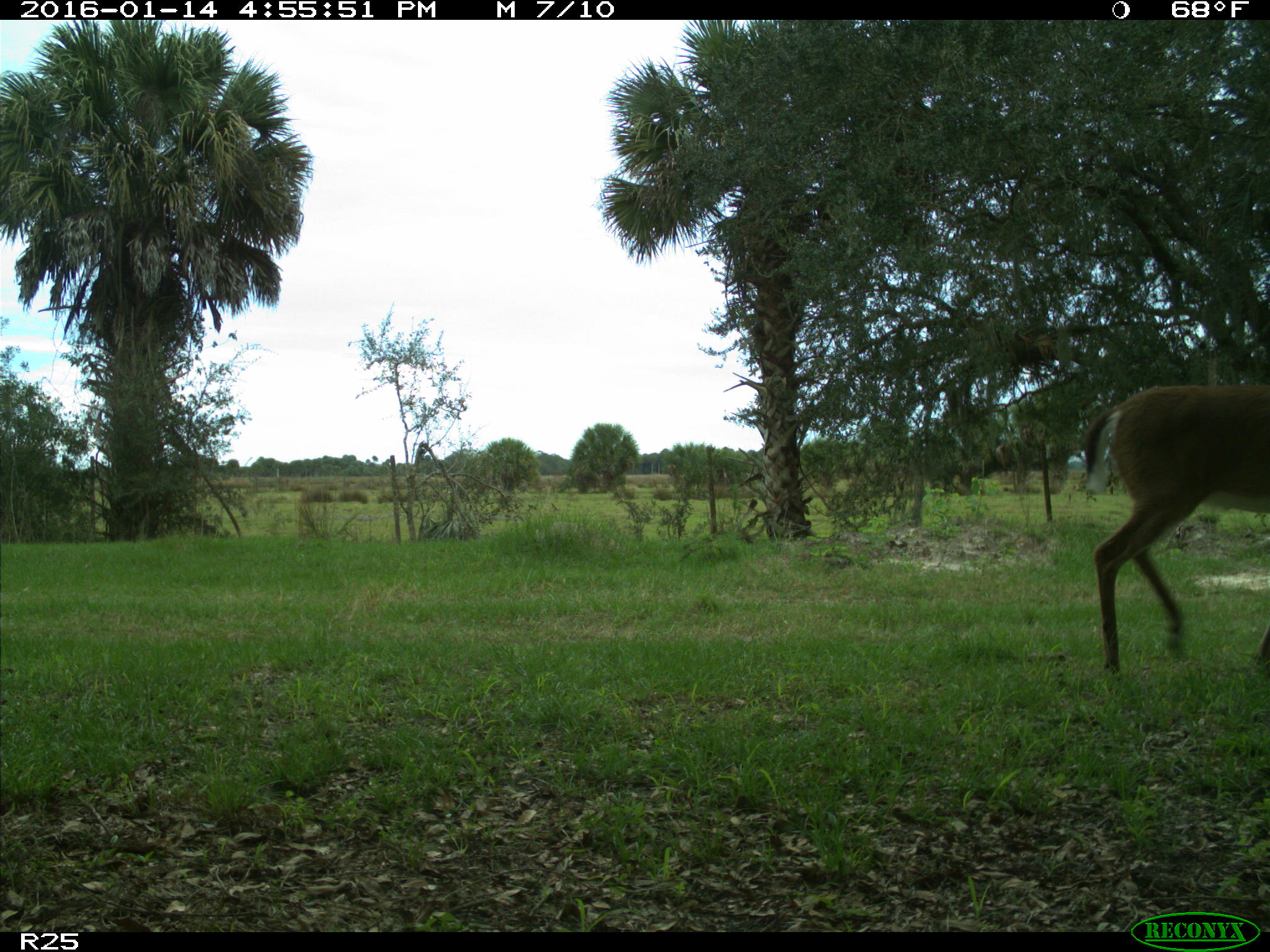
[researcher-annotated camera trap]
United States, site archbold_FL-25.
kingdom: Animalia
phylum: Chordata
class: Mammalia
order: Artiodactyla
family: Cervidae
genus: Odocoileus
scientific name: Odocoileus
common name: deer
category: unidentified deer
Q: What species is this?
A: Unidentified deer (deer) (Odocoileus).